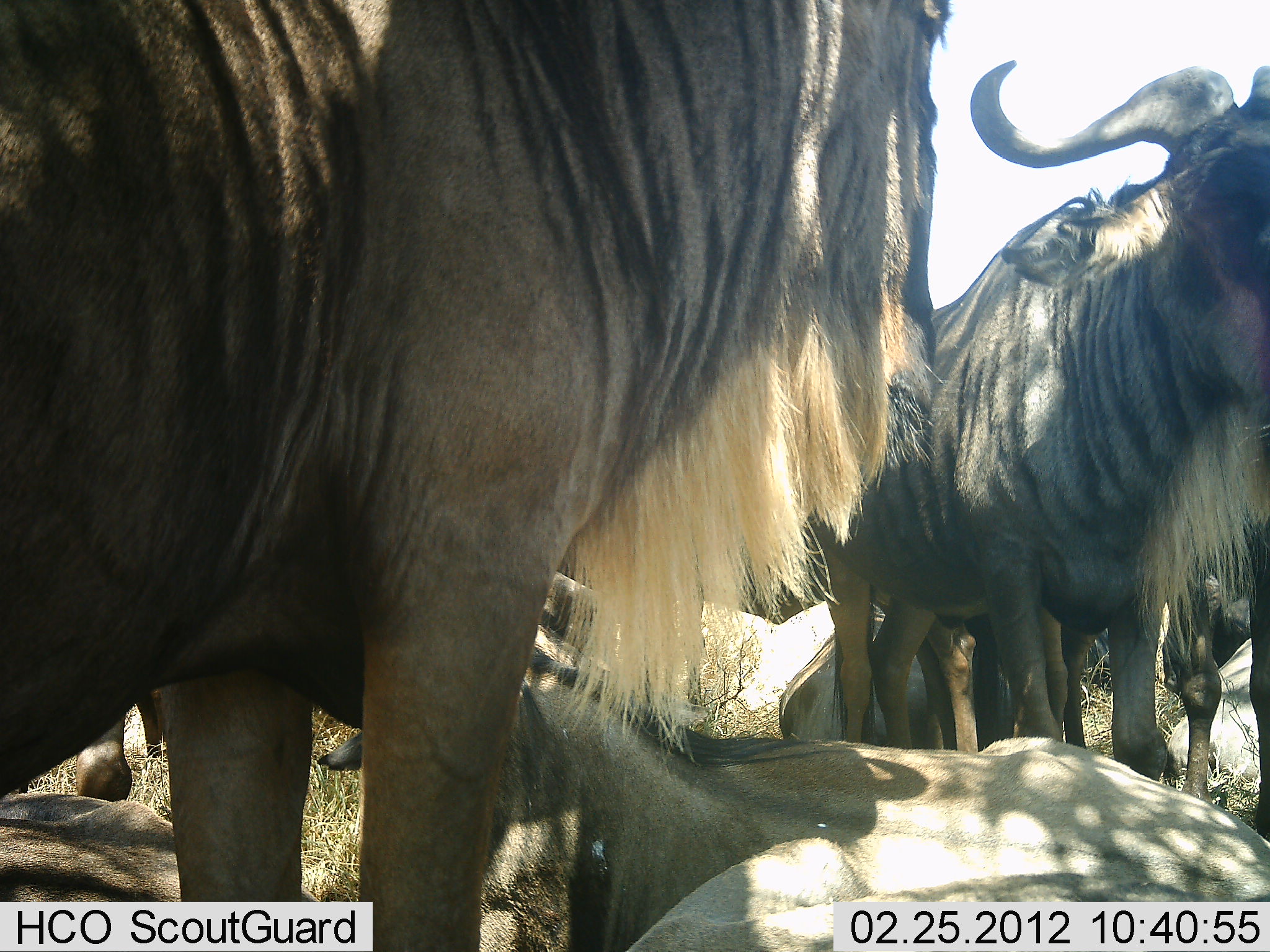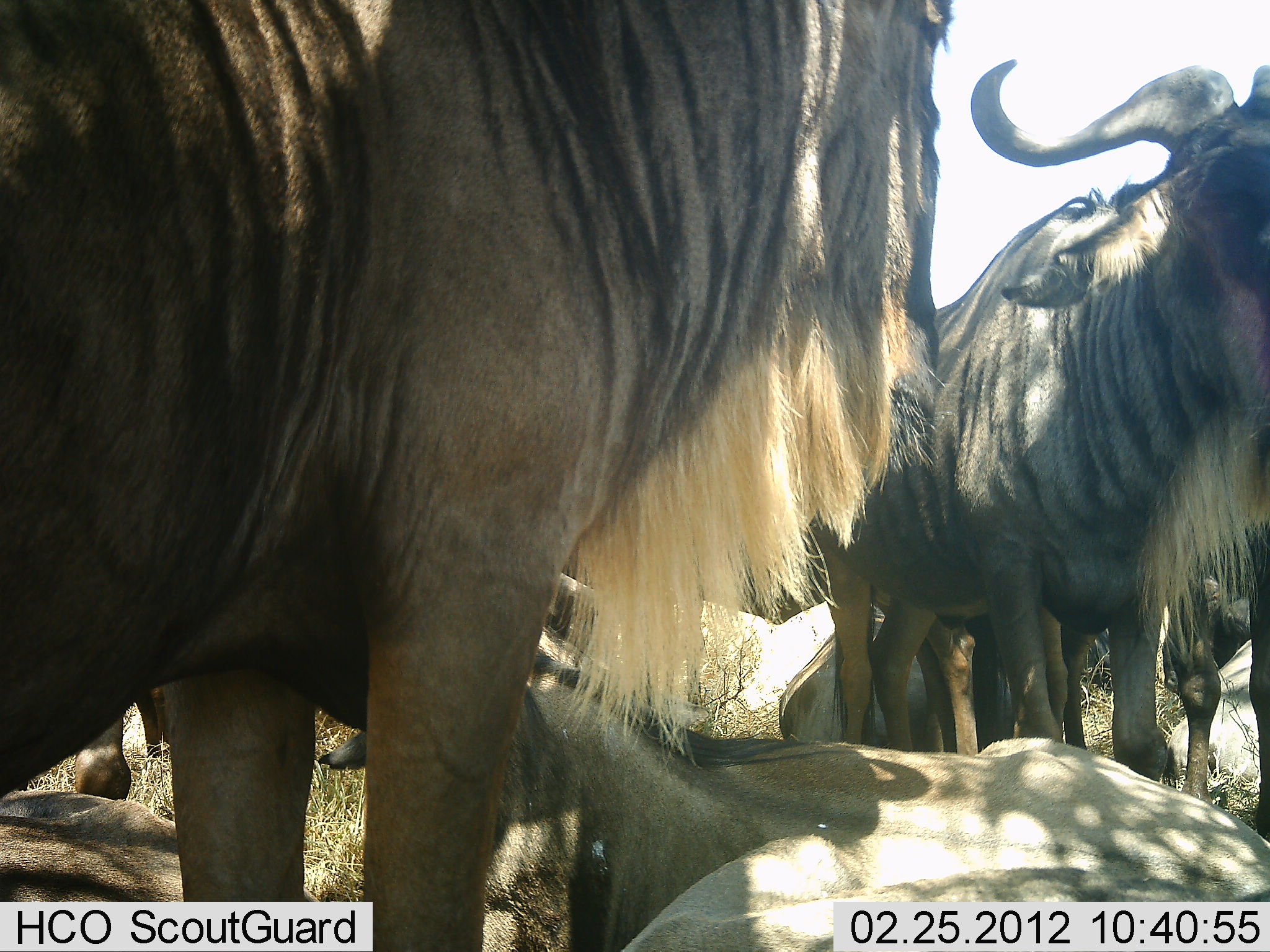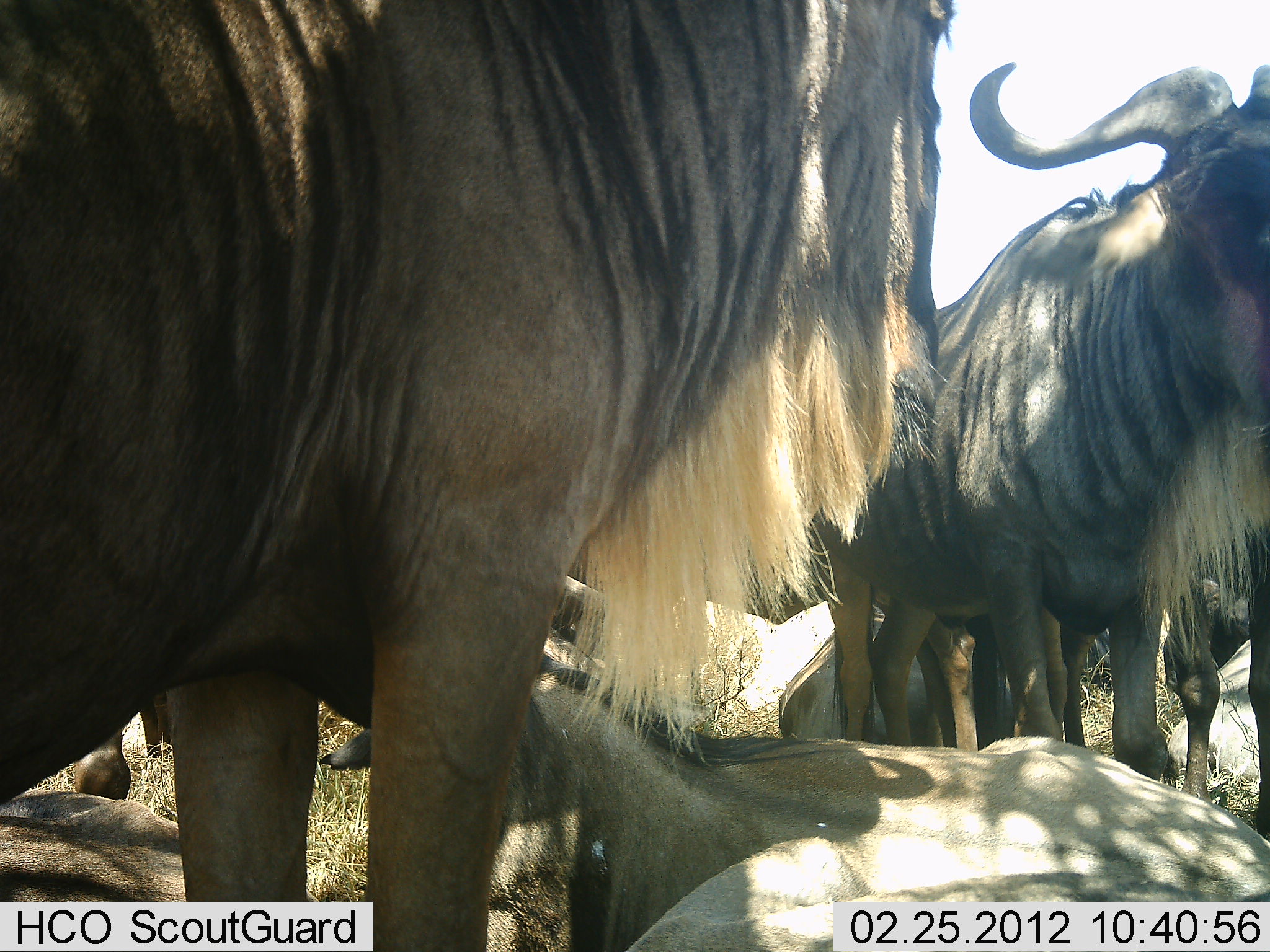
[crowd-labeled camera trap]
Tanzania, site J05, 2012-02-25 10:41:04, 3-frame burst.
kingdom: Animalia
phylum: Chordata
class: Mammalia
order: Artiodactyla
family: Bovidae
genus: Connochaetes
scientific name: Connochaetes taurinus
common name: blue wildebeest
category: wildebeest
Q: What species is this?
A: Wildebeest (blue wildebeest) (Connochaetes taurinus).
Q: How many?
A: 6.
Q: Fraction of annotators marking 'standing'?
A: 86%.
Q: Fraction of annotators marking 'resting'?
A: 93%.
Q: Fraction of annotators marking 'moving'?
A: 0%.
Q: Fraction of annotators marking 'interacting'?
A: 7%.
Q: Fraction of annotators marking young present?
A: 0%.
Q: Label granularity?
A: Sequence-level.